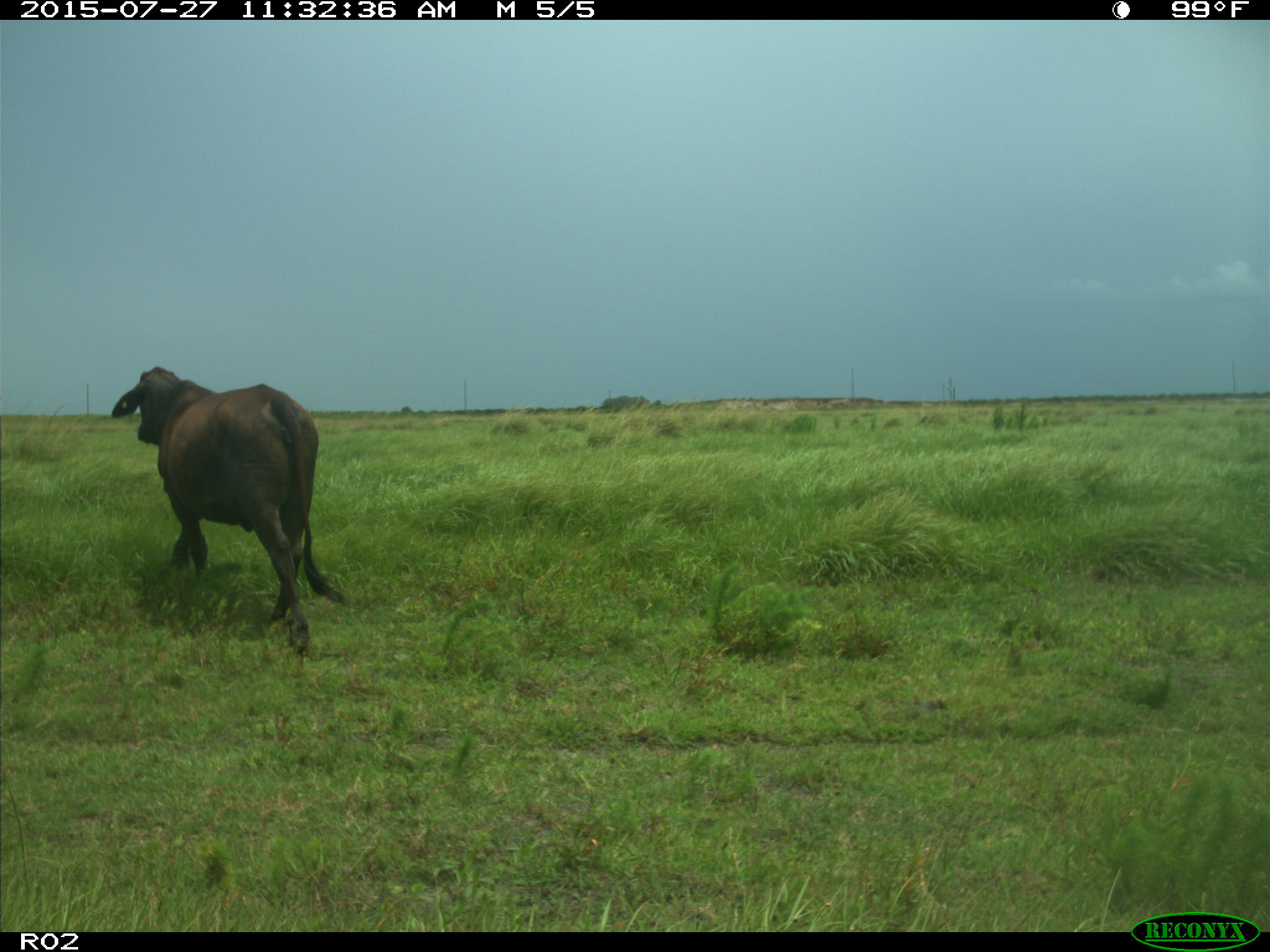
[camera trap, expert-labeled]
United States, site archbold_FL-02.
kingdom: Animalia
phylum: Chordata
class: Mammalia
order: Artiodactyla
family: Bovidae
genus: Bos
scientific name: Bos taurus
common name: domestic cow